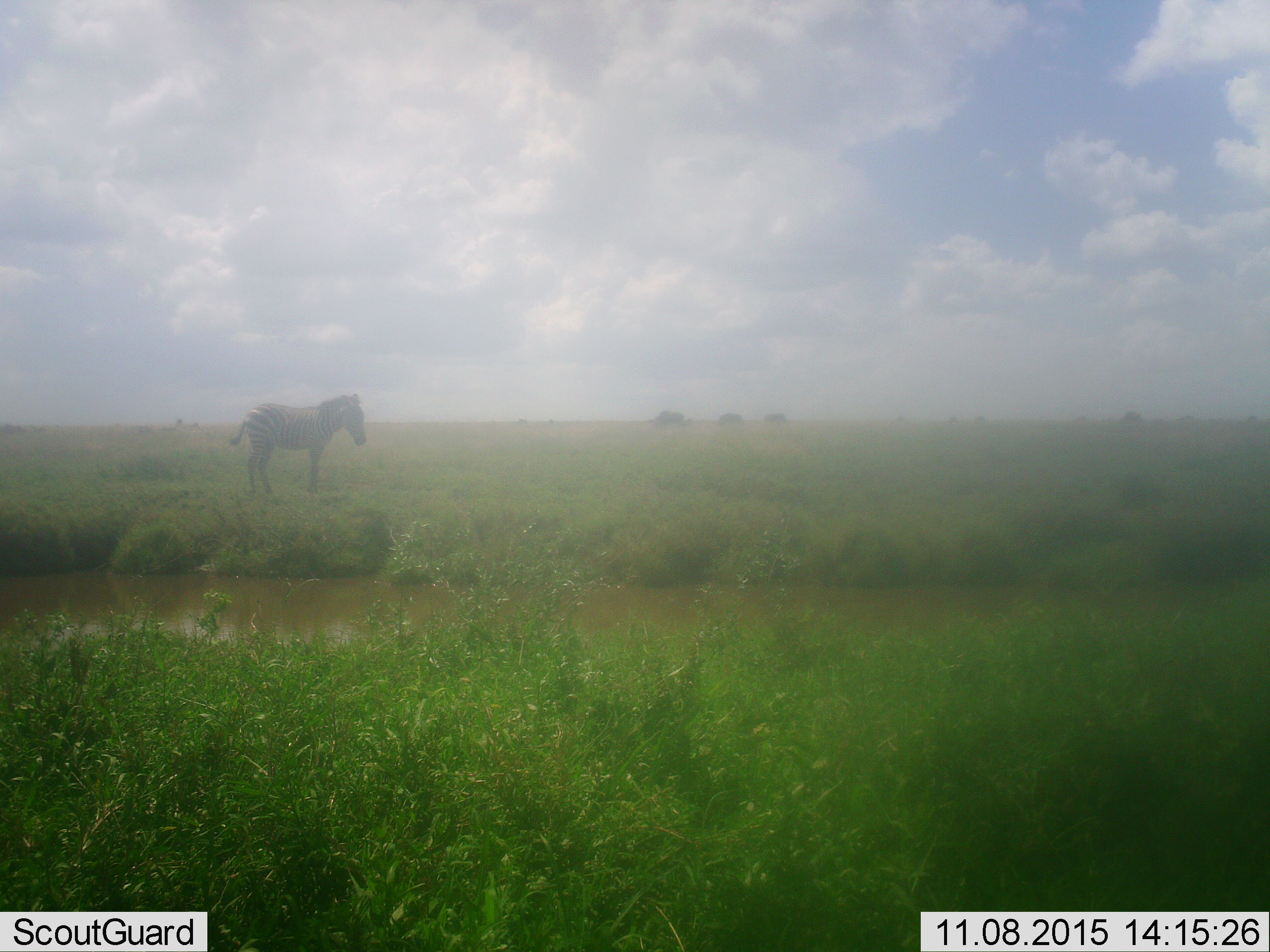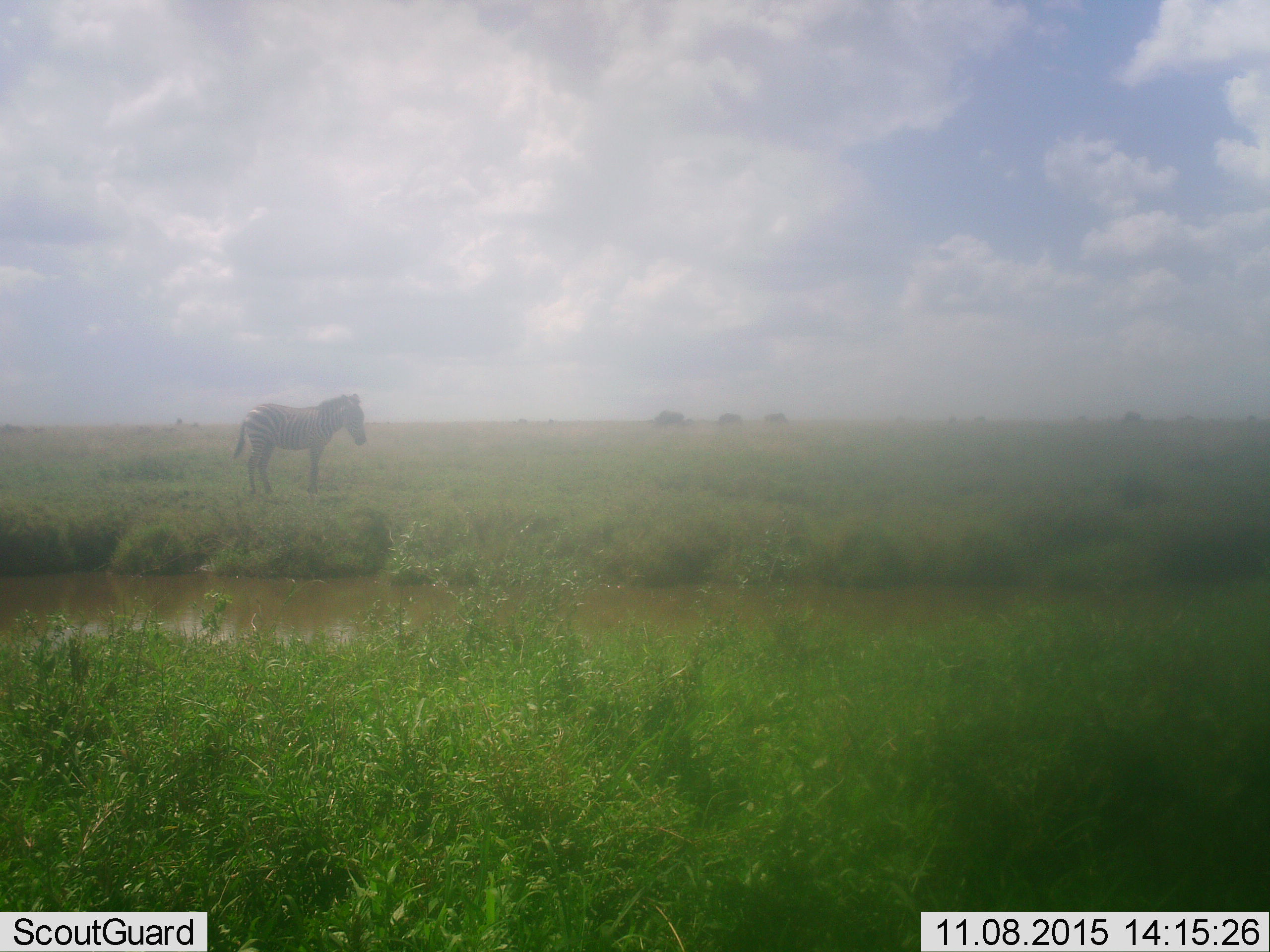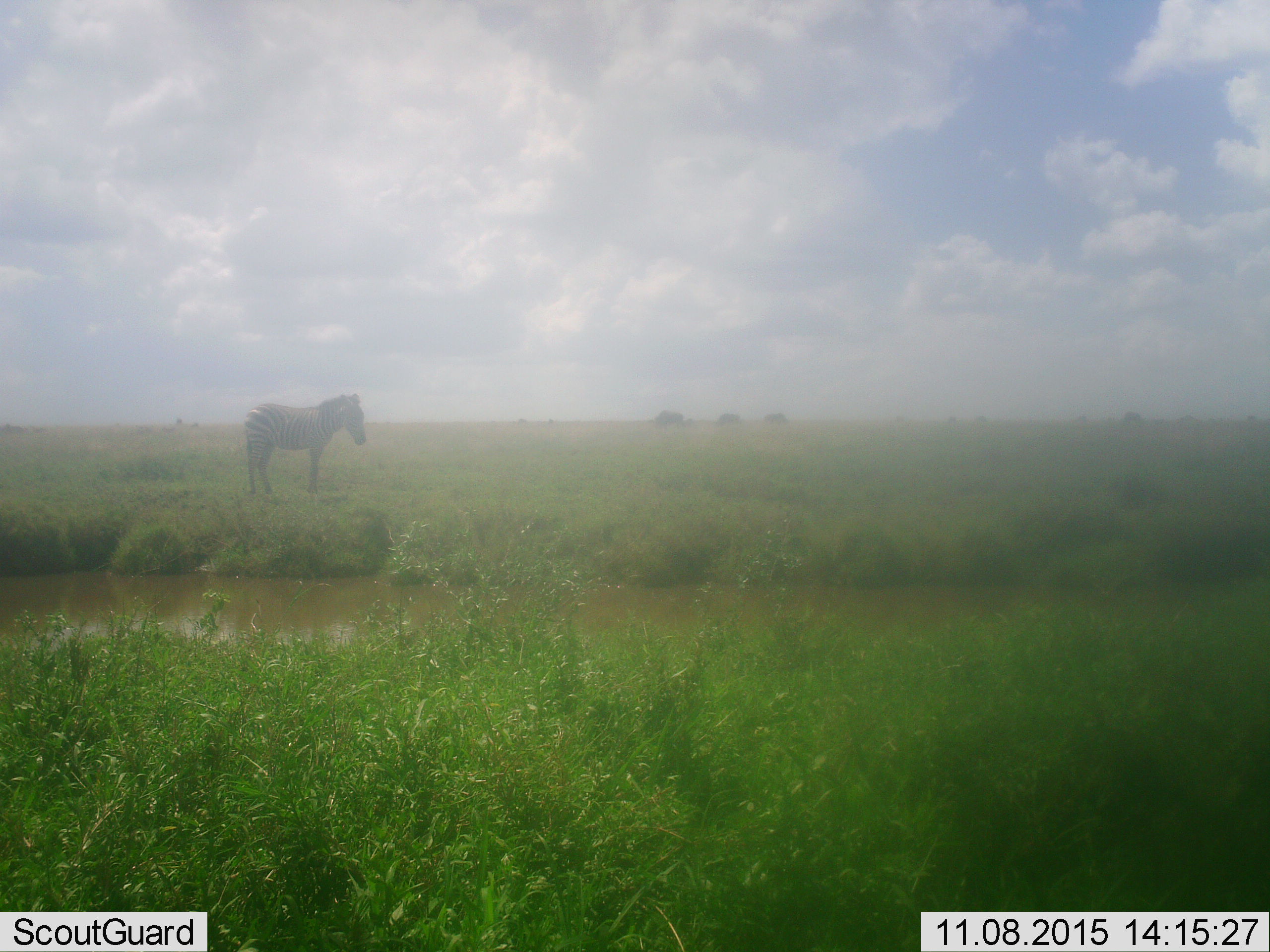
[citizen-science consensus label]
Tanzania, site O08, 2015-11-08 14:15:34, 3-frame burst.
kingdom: Animalia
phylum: Chordata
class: Mammalia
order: Perissodactyla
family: Equidae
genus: Equus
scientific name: Equus quagga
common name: plains zebra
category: zebra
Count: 1.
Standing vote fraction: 75%.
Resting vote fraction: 0%.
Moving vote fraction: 25%.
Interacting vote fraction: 0%.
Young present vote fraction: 0%.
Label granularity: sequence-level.